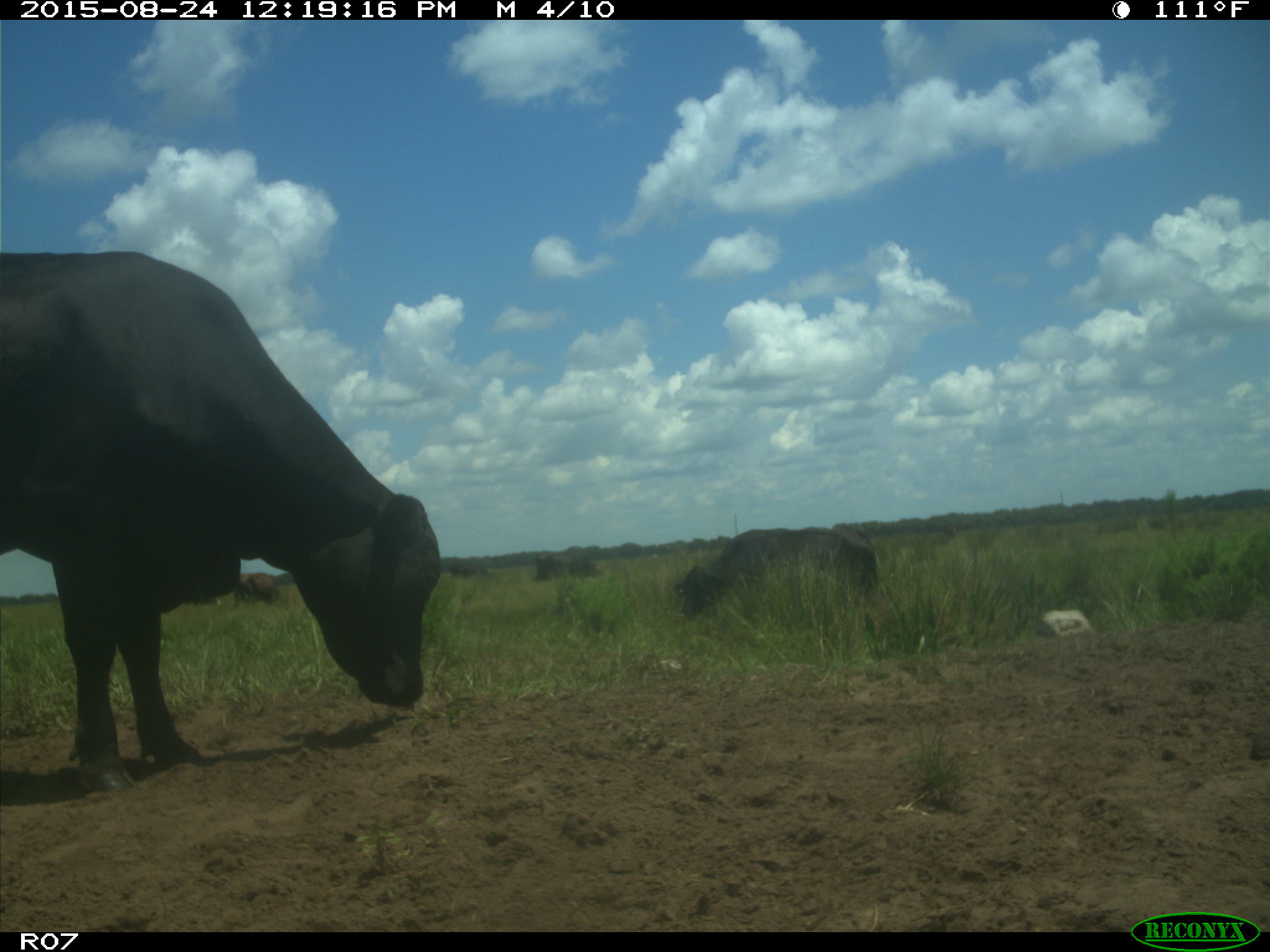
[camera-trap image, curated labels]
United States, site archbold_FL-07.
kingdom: Animalia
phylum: Chordata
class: Mammalia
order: Artiodactyla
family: Bovidae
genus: Bos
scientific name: Bos taurus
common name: domestic cow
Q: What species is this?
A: Bos taurus (domestic cow).